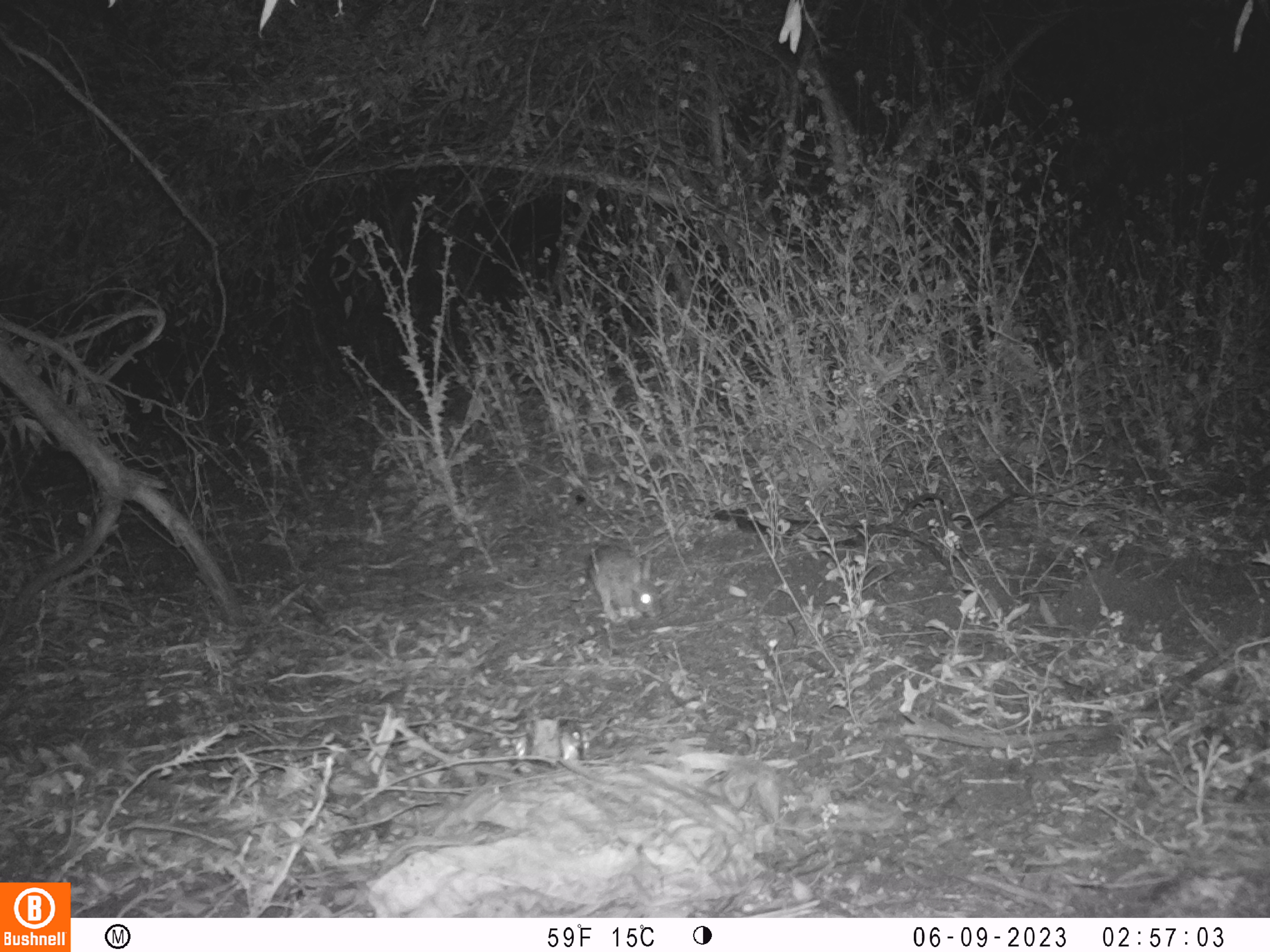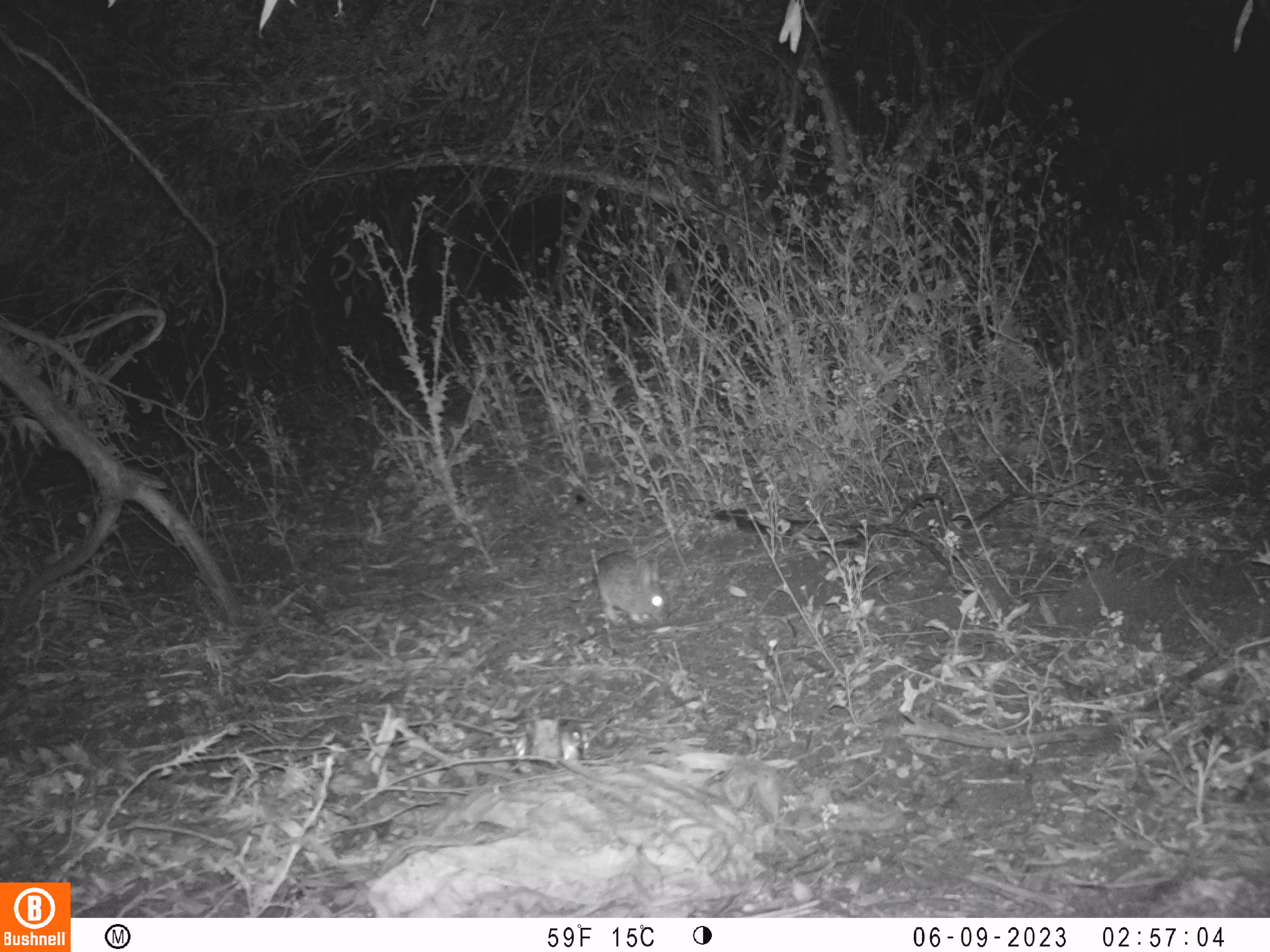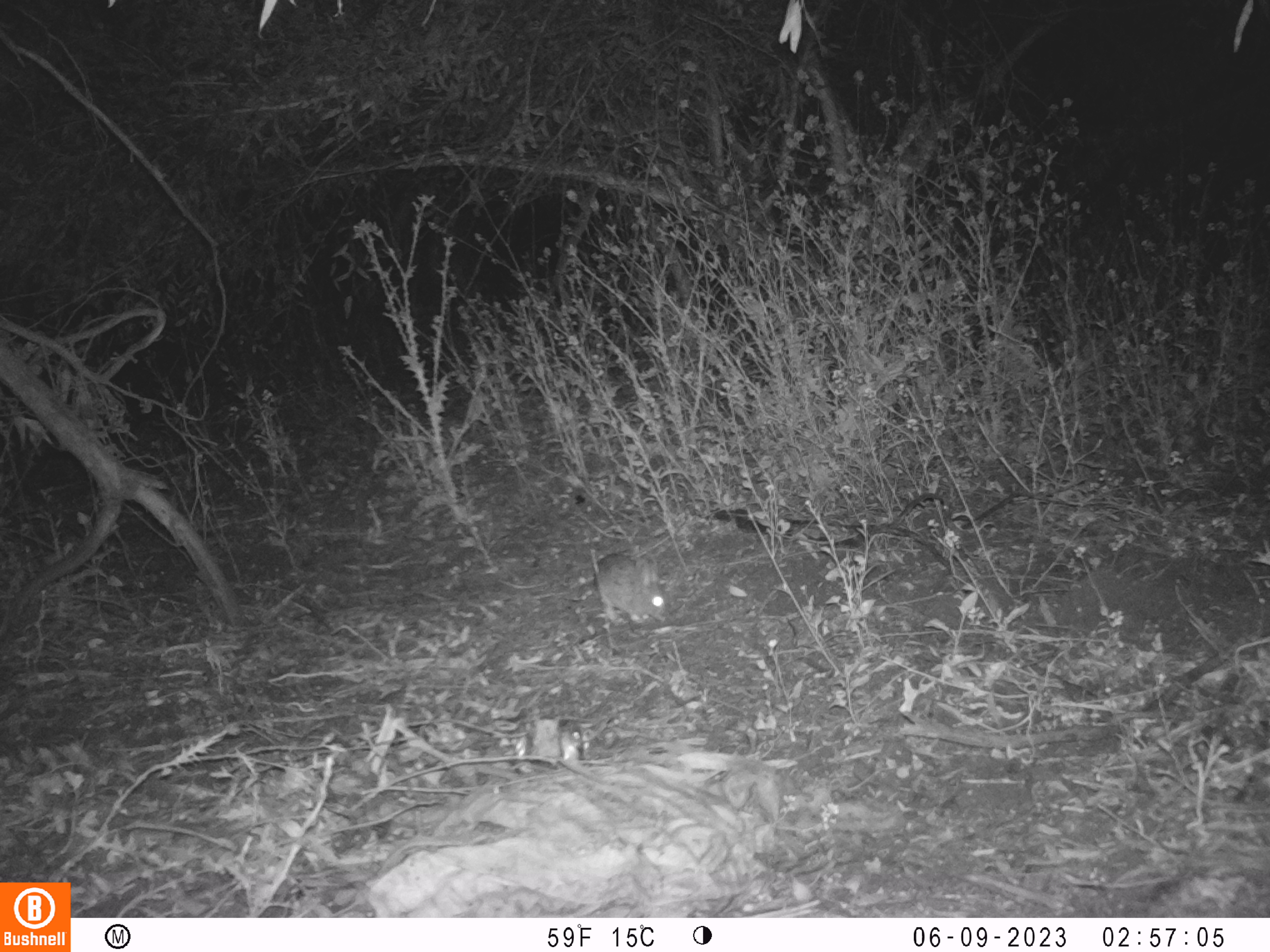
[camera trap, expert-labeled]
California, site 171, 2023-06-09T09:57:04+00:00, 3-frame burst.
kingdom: Animalia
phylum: Chordata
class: Mammalia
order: Lagomorpha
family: Leporidae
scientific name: Leporidae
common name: rabbit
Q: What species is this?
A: Rabbit (Leporidae).